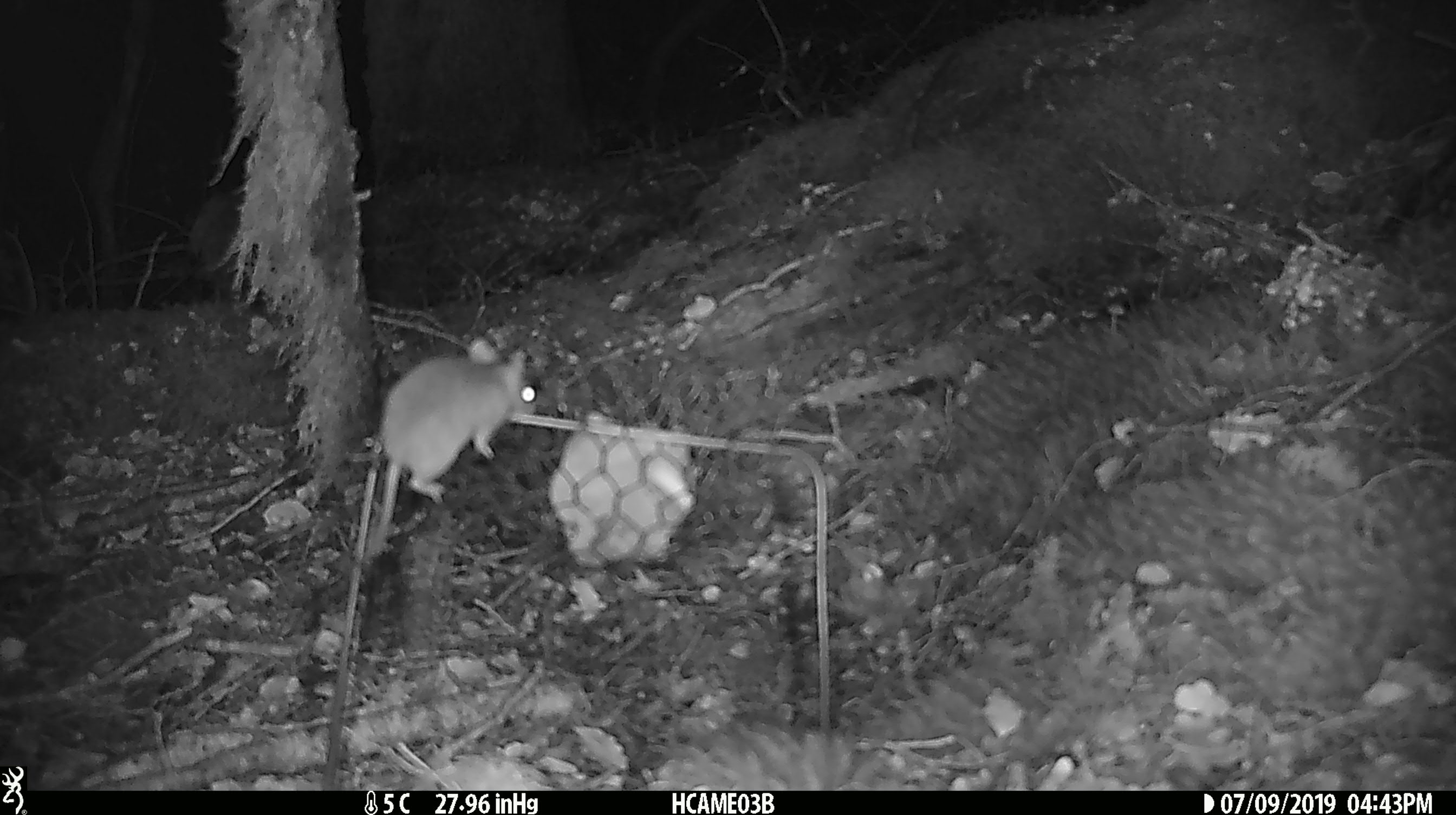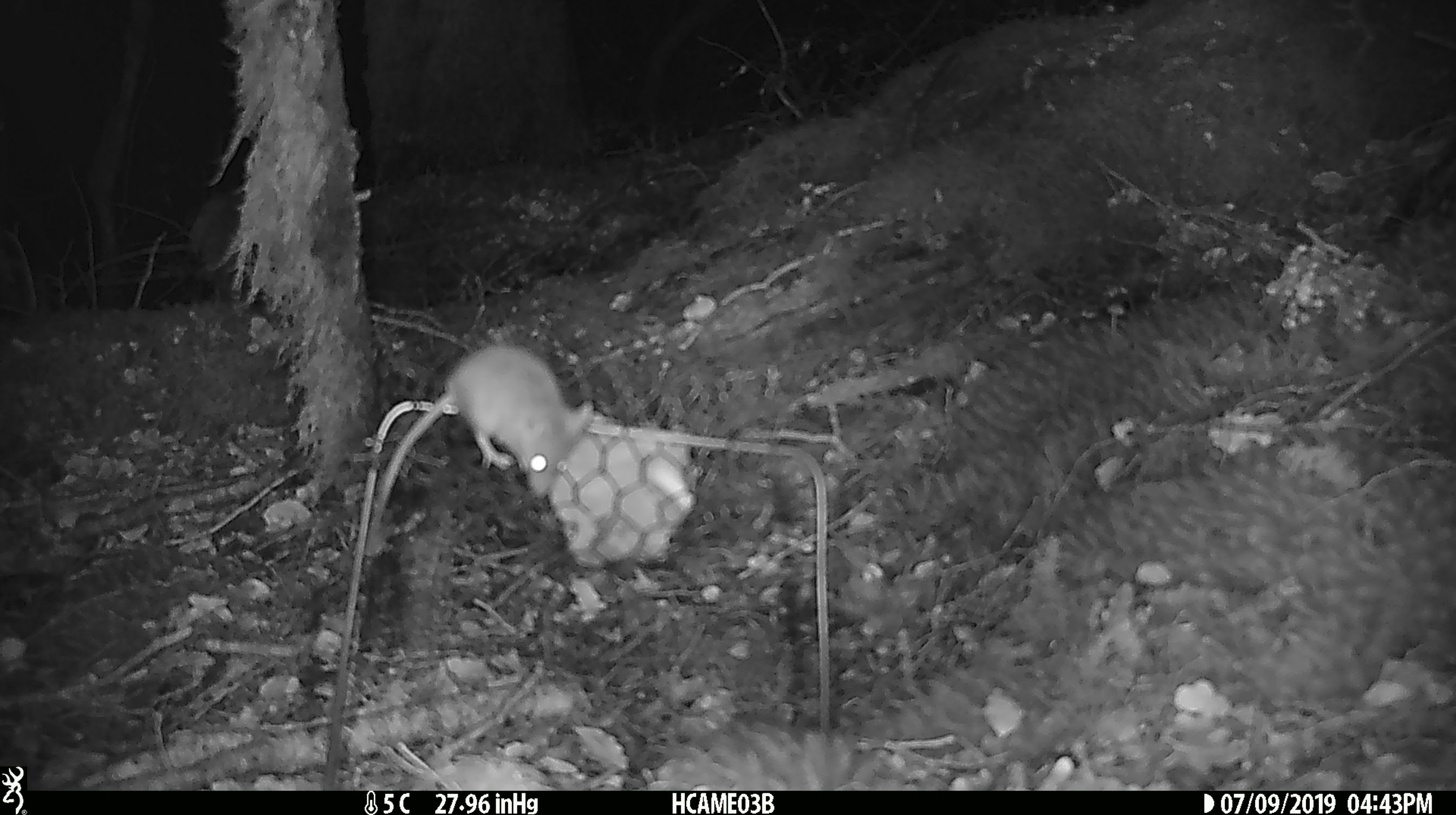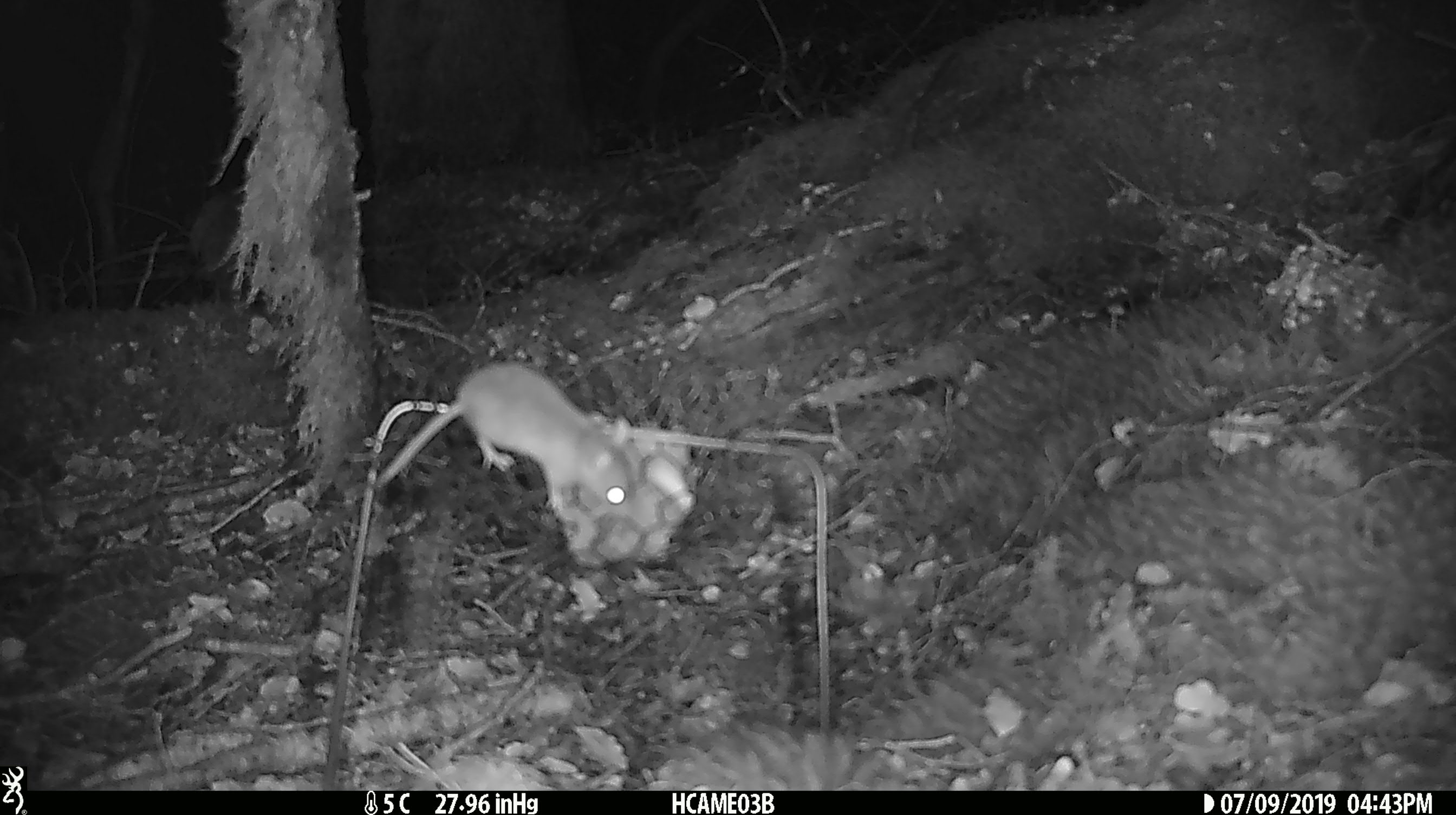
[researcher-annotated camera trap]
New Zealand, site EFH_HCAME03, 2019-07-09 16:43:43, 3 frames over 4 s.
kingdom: Animalia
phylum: Chordata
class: Mammalia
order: Rodentia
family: Muridae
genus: Mus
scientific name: Mus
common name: mouse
Mouse (Mus).